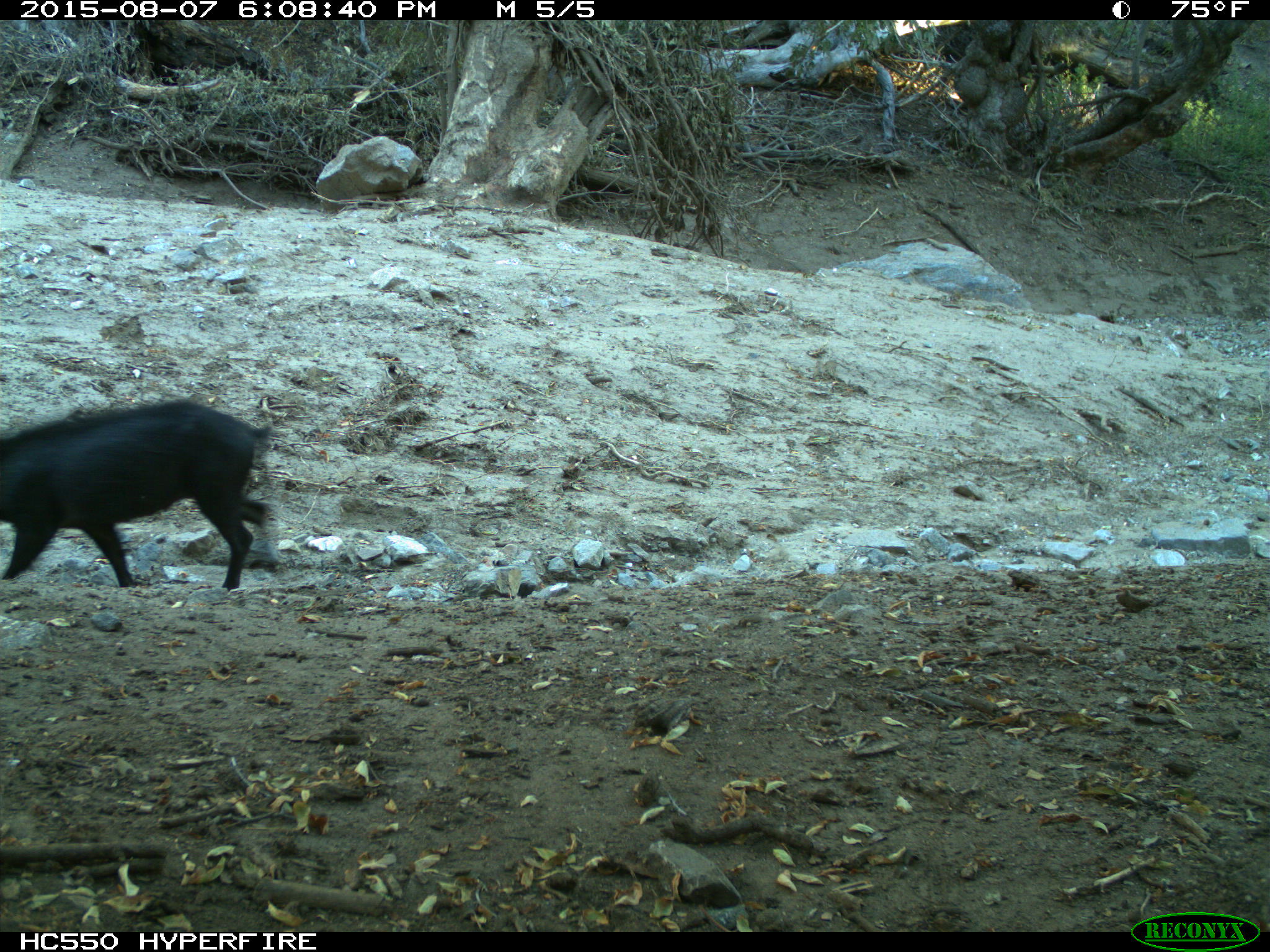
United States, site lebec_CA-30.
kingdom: Animalia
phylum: Chordata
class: Mammalia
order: Artiodactyla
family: Suidae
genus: Sus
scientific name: Sus scrofa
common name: wild boar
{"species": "Sus scrofa (wild boar)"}